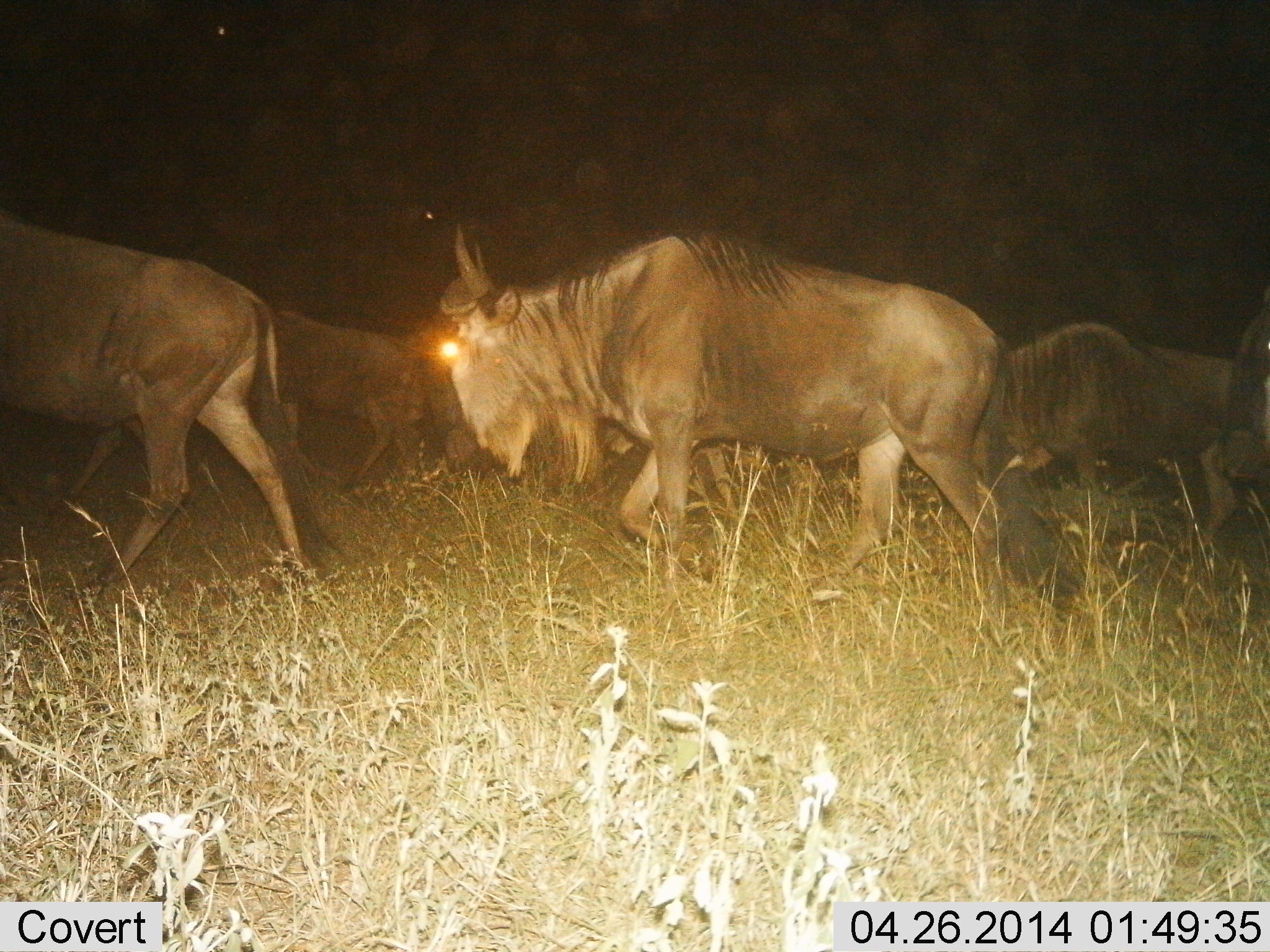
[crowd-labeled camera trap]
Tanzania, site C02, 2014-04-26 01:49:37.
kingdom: Animalia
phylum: Chordata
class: Mammalia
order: Artiodactyla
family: Bovidae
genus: Connochaetes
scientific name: Connochaetes taurinus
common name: blue wildebeest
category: wildebeest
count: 6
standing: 0%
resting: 0%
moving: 100%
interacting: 0%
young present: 0%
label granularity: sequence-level